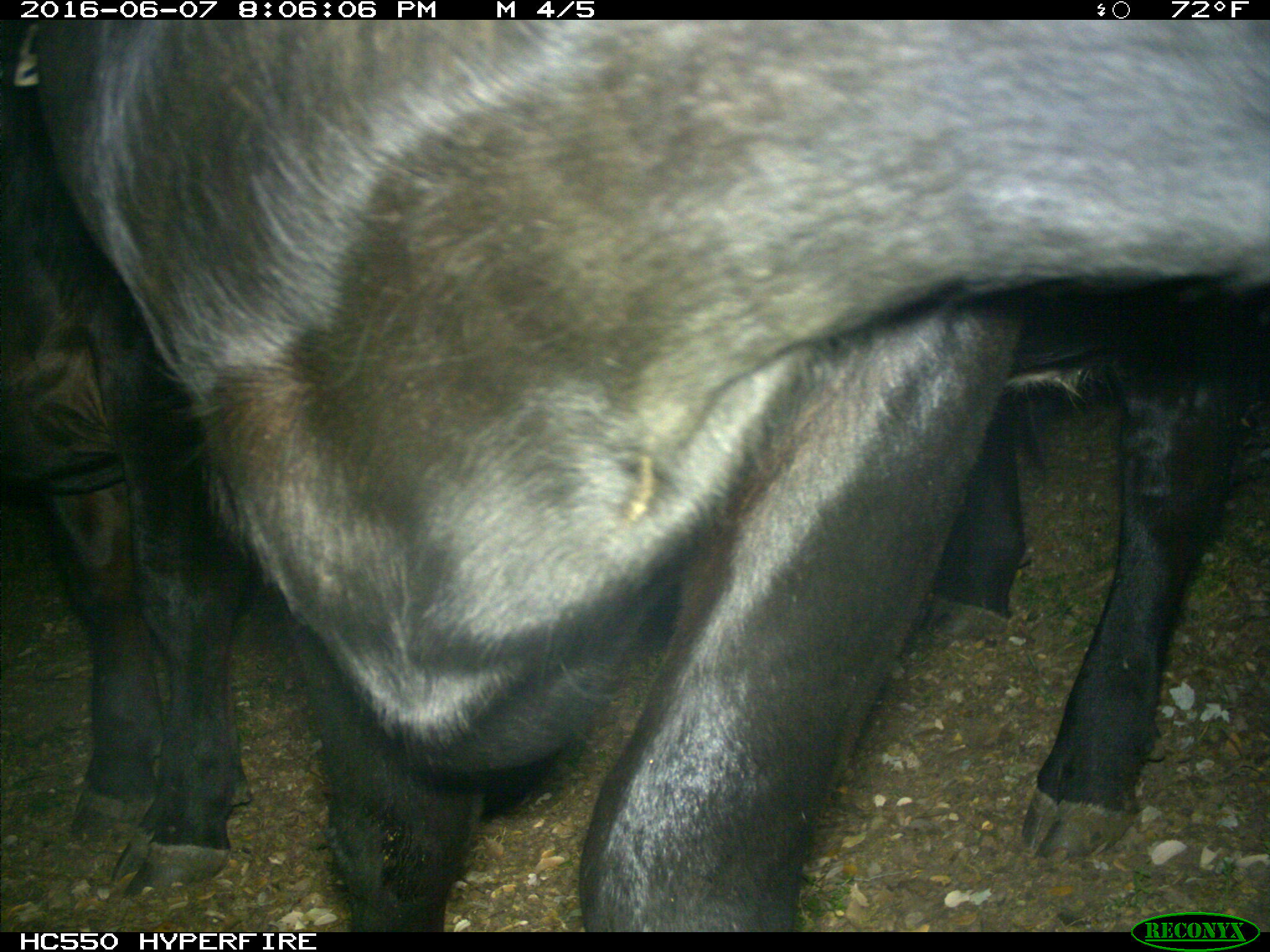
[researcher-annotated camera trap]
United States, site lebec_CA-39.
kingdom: Animalia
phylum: Chordata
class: Mammalia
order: Artiodactyla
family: Bovidae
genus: Bos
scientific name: Bos taurus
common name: domestic cow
Bos taurus (domestic cow).